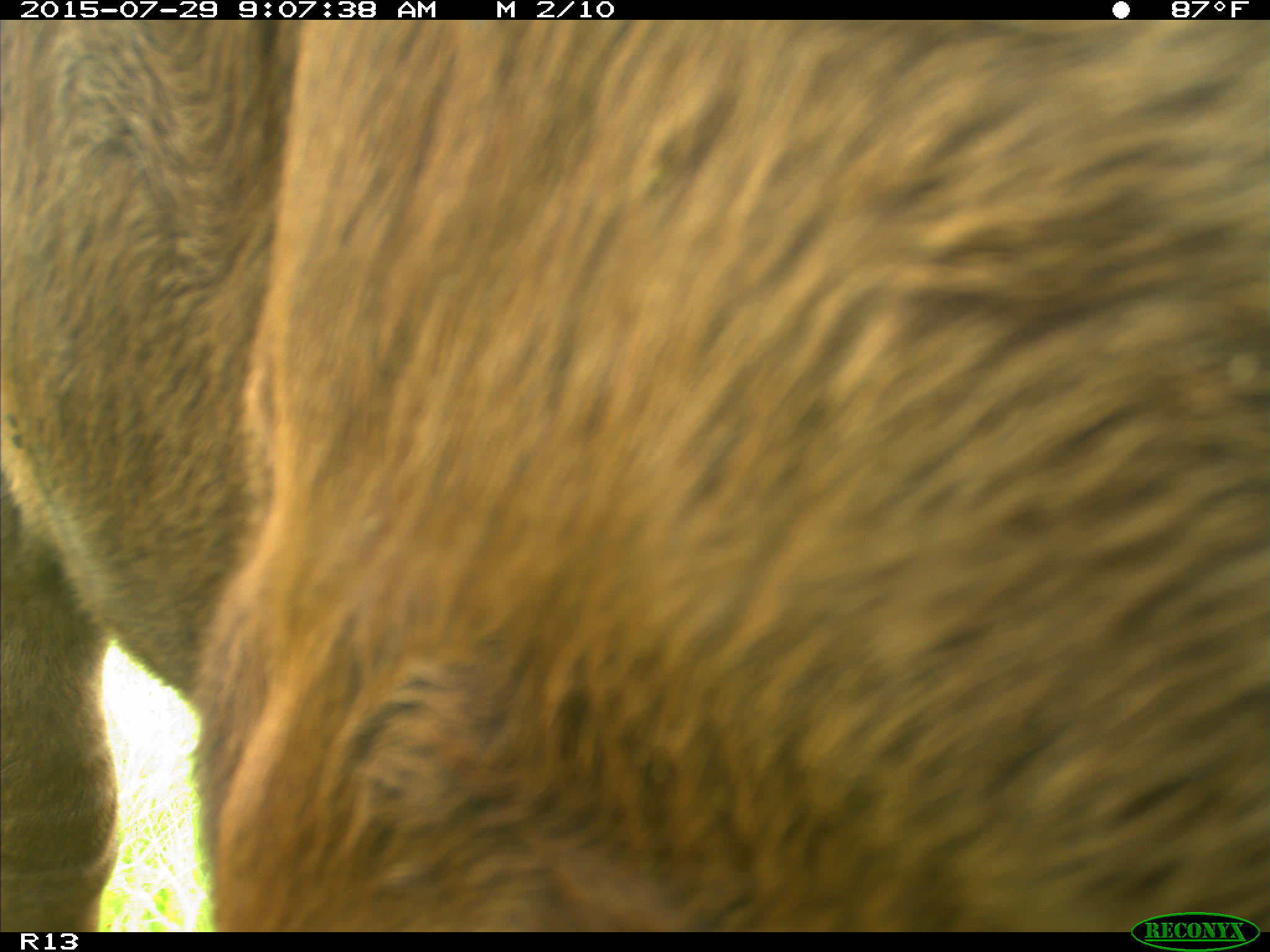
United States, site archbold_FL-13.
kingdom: Animalia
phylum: Chordata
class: Mammalia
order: Artiodactyla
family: Bovidae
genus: Bos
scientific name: Bos taurus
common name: domestic cow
Bos taurus (domestic cow).